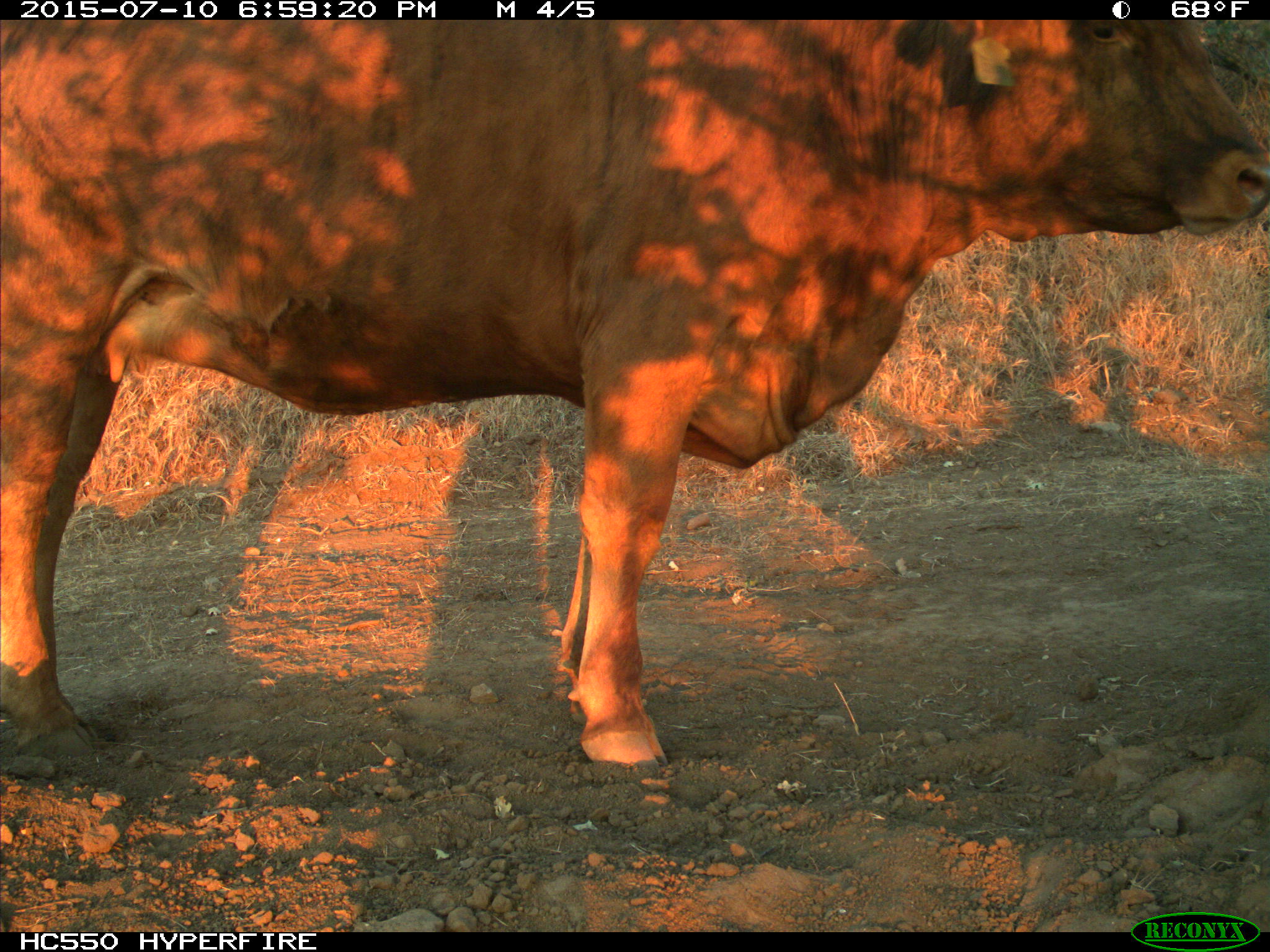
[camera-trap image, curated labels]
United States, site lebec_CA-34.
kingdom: Animalia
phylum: Chordata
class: Mammalia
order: Artiodactyla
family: Bovidae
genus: Bos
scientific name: Bos taurus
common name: domestic cow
Bos taurus (domestic cow).